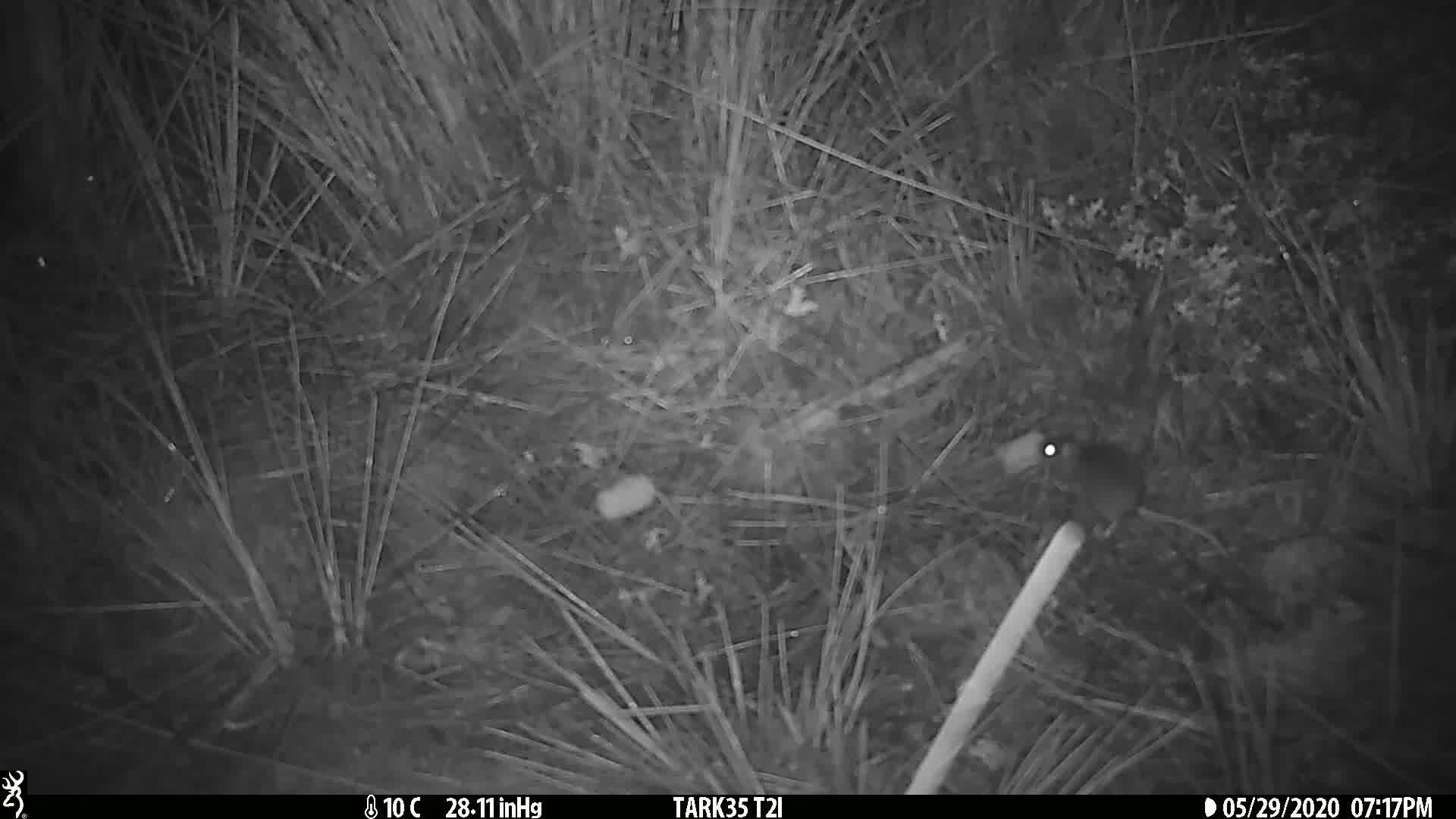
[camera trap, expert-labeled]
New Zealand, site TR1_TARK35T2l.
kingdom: Animalia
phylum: Chordata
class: Mammalia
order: Rodentia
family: Muridae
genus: Mus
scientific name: Mus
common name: mouse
Mouse (Mus).